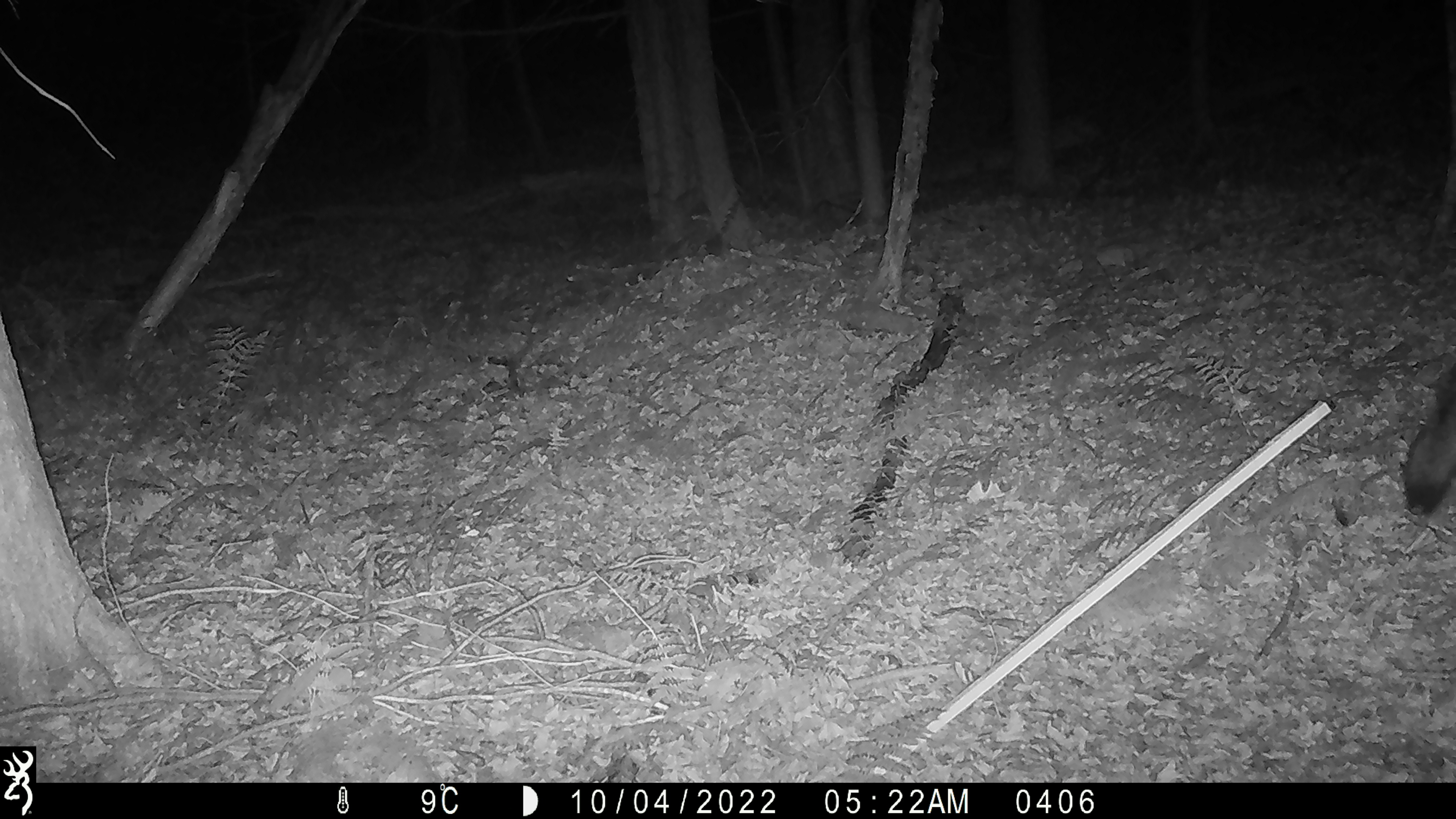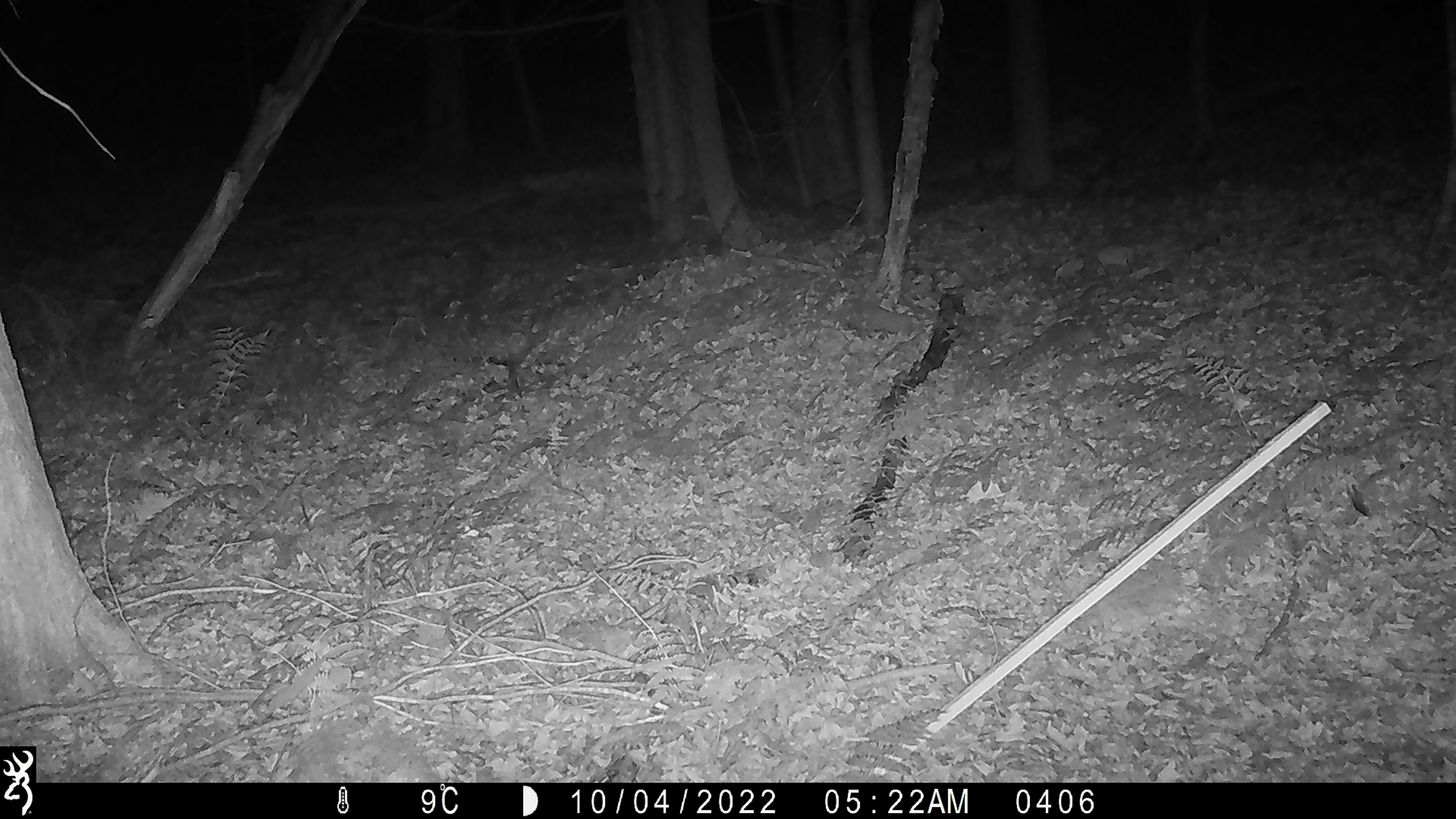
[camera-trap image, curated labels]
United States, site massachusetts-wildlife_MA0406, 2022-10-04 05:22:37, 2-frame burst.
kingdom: Animalia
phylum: Chordata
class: Mammalia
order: Carnivora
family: Canidae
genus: Canis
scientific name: Canis latrans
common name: coyote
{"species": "coyote (Canis latrans)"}